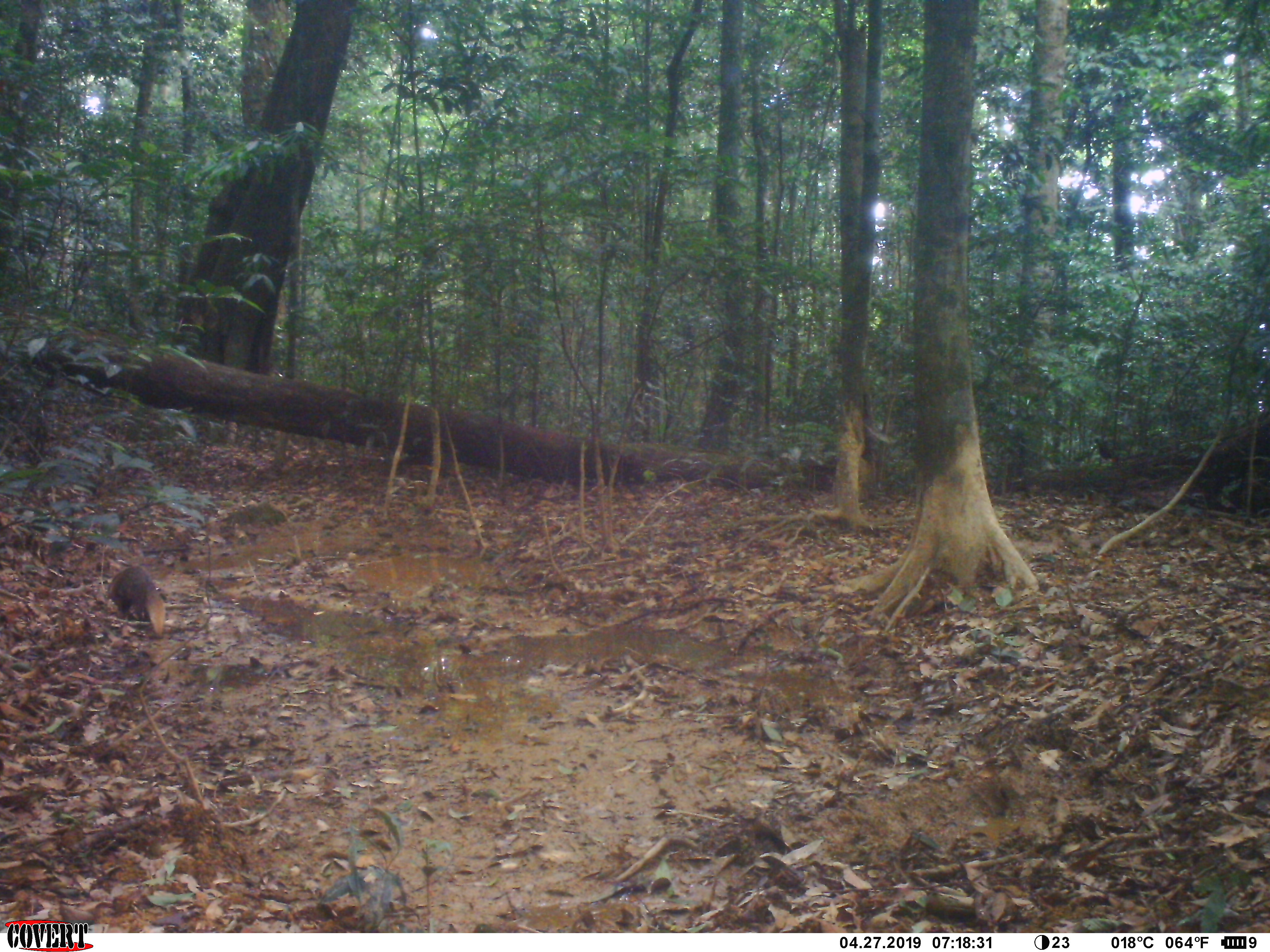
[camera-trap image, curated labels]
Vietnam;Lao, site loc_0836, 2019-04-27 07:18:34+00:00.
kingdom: Animalia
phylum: Chordata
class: Mammalia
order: Carnivora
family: Herpestidae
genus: Urva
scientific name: Urva urva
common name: crab-eating mongoose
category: crab eating mongoose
Crab eating mongoose (crab-eating mongoose) (Urva urva). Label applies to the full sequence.